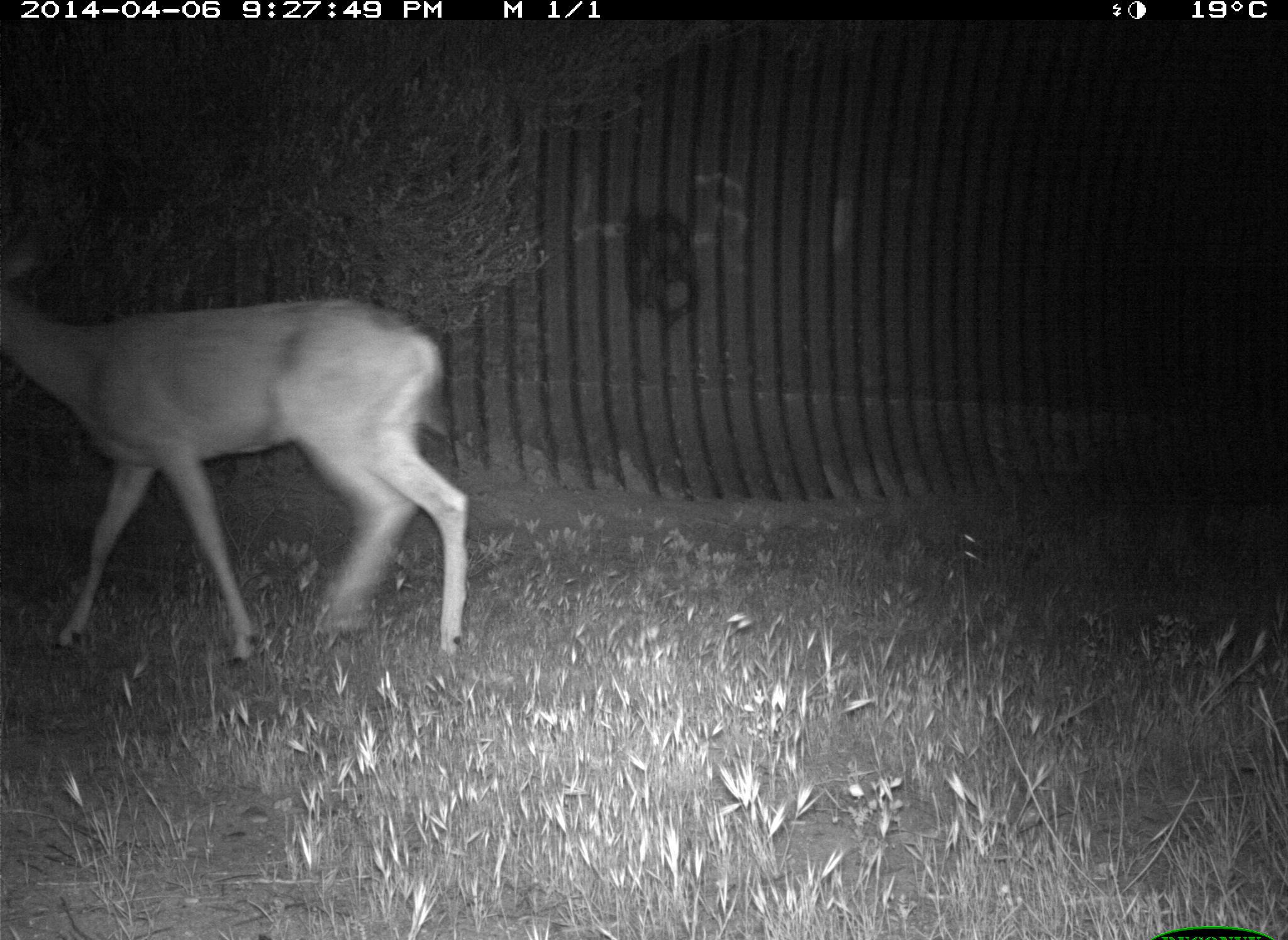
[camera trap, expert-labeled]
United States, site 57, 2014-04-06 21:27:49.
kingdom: Animalia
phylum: Chordata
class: Mammalia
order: Artiodactyla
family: Cervidae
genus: Odocoileus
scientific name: Odocoileus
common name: deer